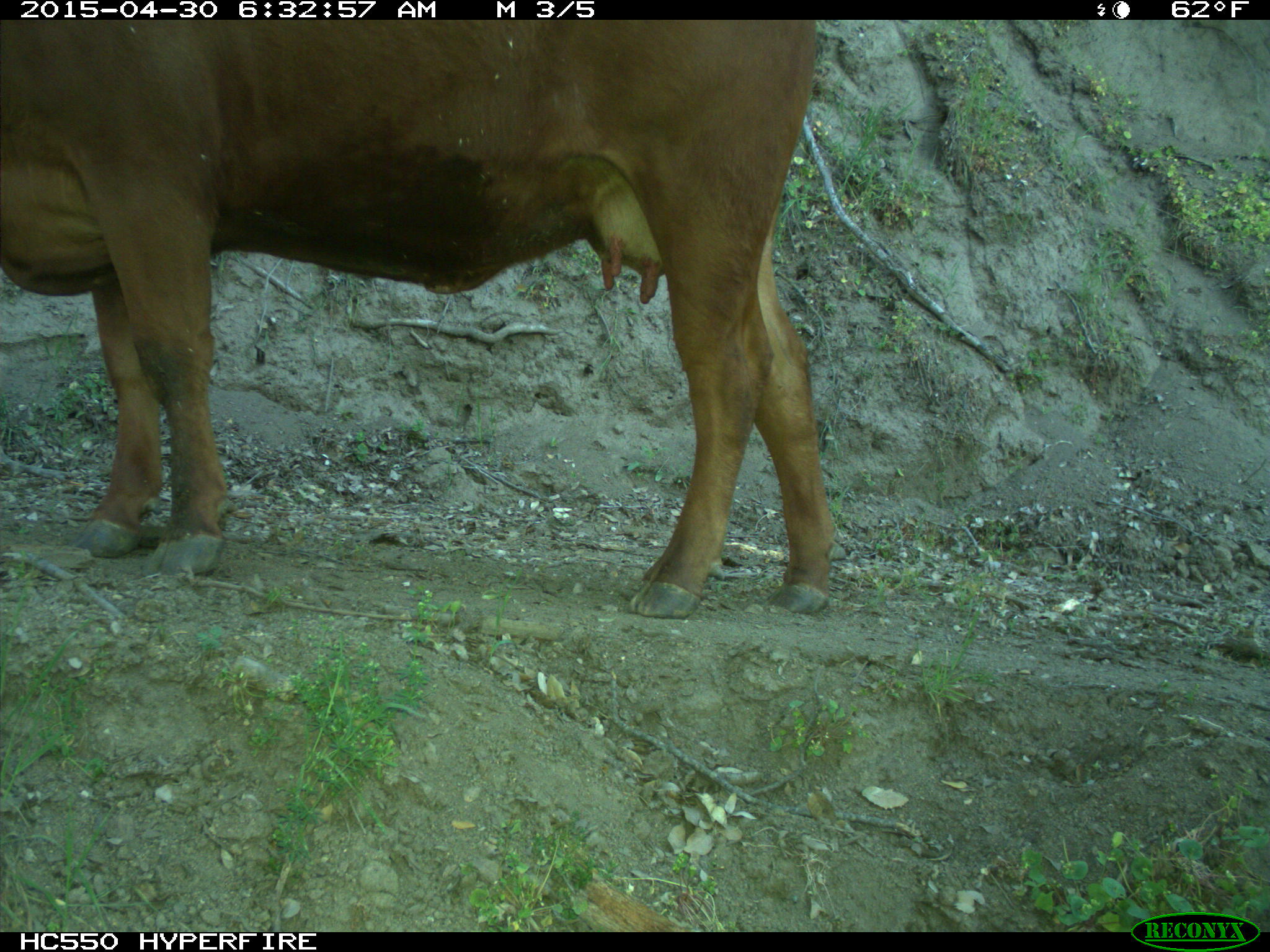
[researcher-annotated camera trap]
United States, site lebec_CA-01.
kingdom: Animalia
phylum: Chordata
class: Mammalia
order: Artiodactyla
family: Bovidae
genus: Bos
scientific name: Bos taurus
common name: domestic cow